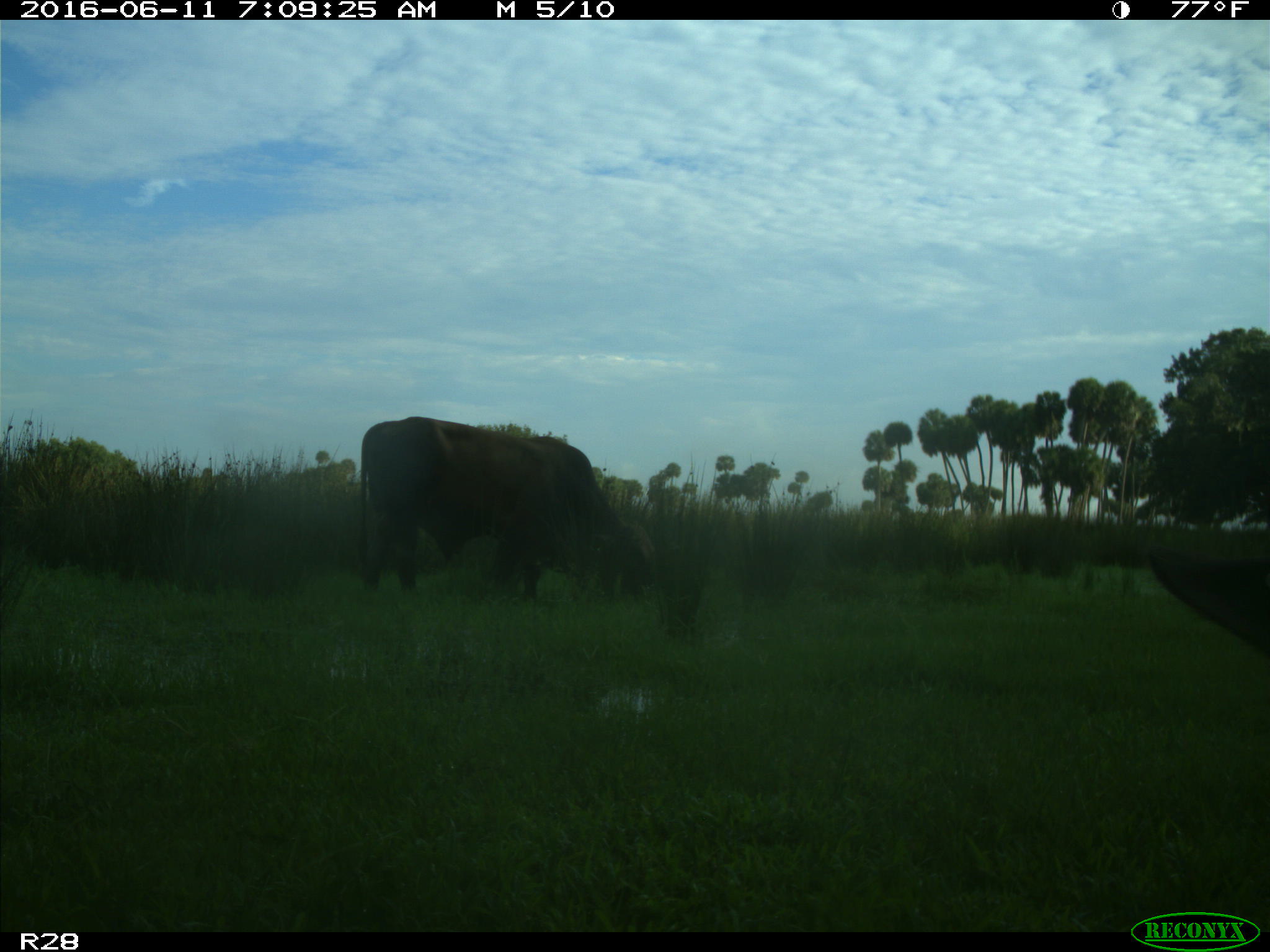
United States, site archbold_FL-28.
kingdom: Animalia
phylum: Chordata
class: Mammalia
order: Artiodactyla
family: Bovidae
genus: Bos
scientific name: Bos taurus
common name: domestic cow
Bos taurus (domestic cow).